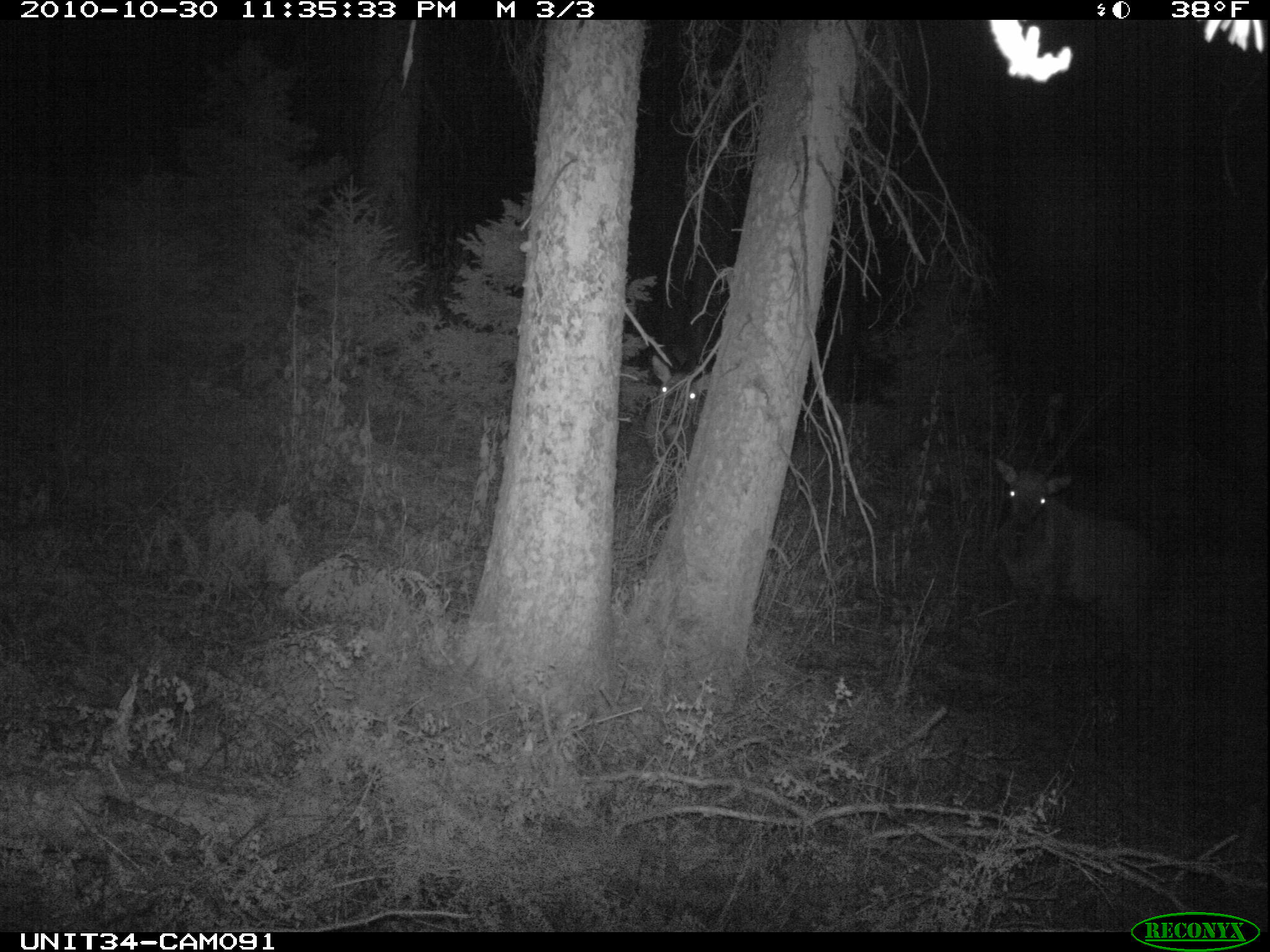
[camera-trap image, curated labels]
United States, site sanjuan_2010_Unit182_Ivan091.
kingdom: Animalia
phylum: Chordata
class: Mammalia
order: Artiodactyla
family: Cervidae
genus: Cervus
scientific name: Cervus elaphus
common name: red deer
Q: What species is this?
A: Cervus elaphus (red deer).